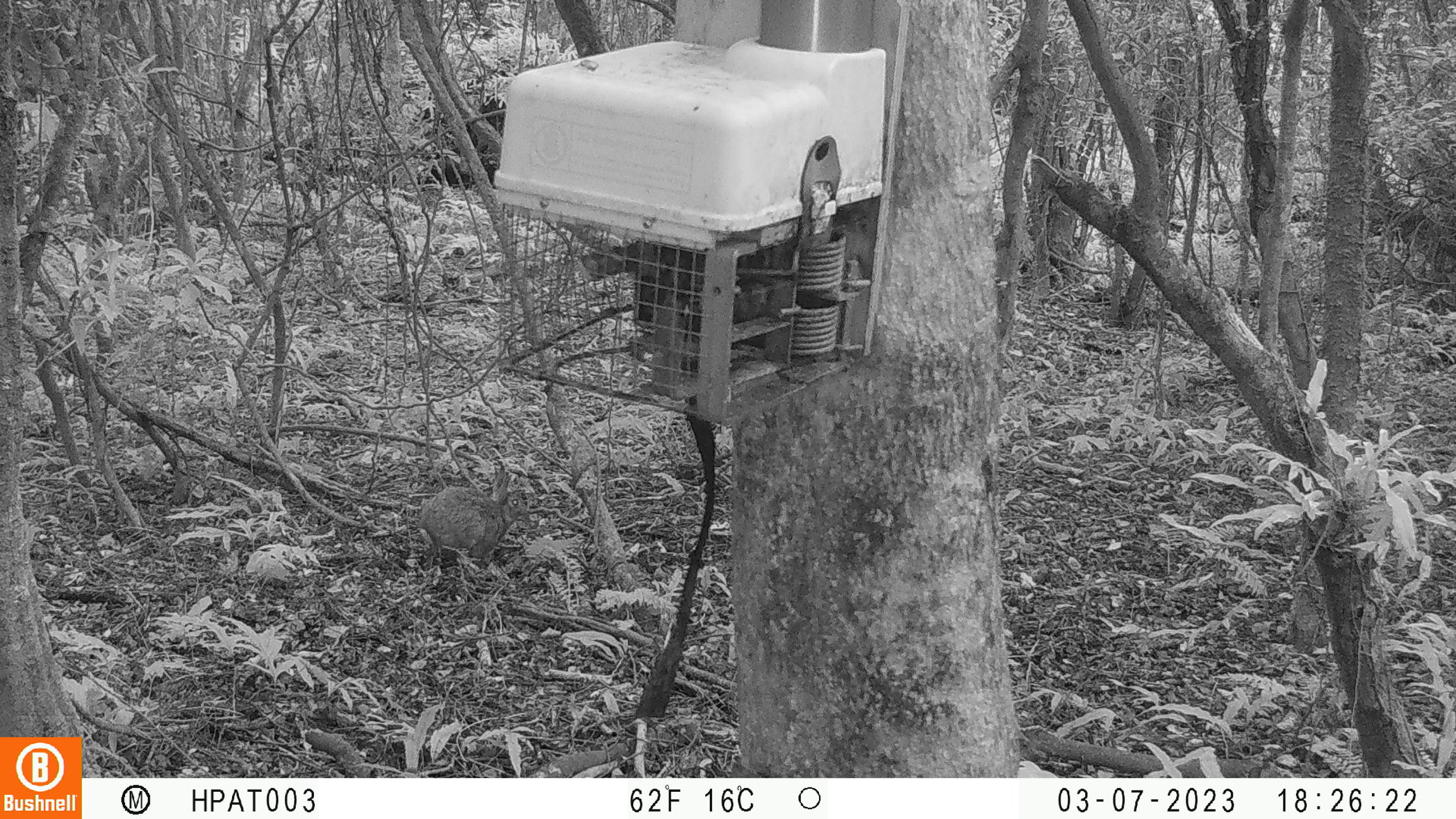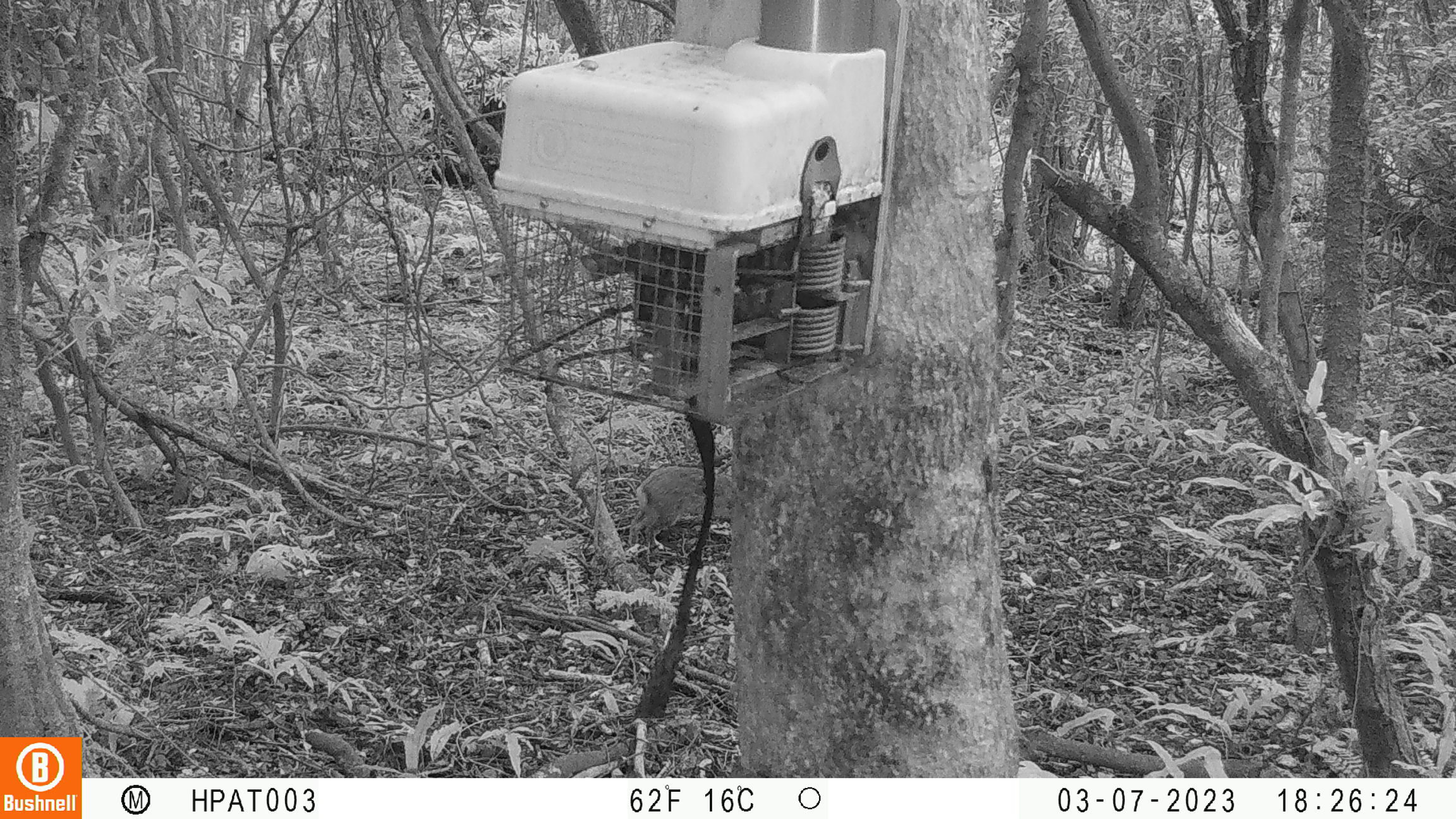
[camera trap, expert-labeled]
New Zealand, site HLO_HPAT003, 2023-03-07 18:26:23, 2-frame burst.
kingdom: Animalia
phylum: Chordata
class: Mammalia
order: Lagomorpha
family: Leporidae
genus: Oryctolagus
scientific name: Oryctolagus cuniculus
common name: european rabbit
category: rabbit